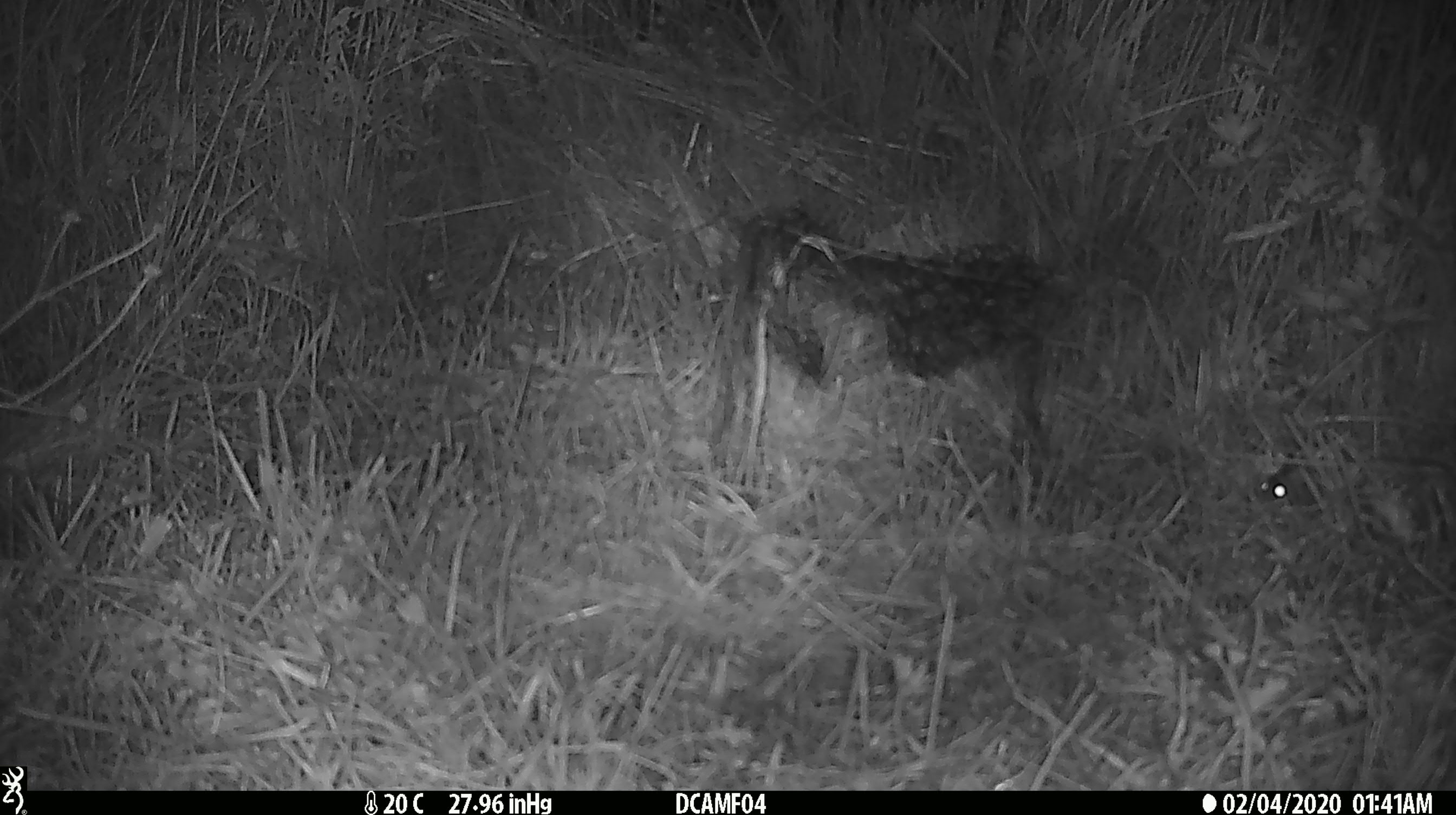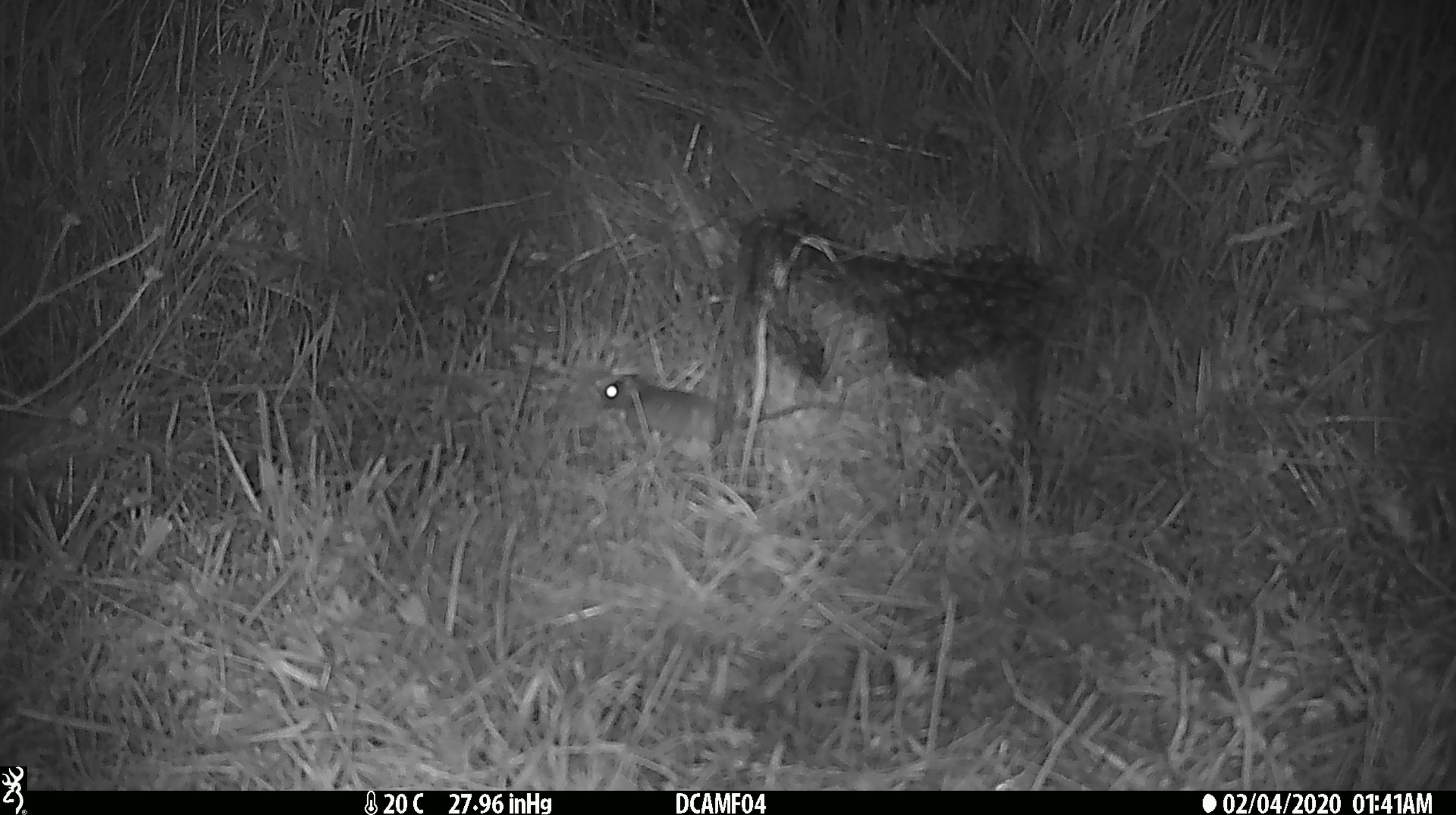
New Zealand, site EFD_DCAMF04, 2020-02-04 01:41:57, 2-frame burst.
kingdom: Animalia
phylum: Chordata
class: Mammalia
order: Rodentia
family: Muridae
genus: Mus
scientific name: Mus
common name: mouse